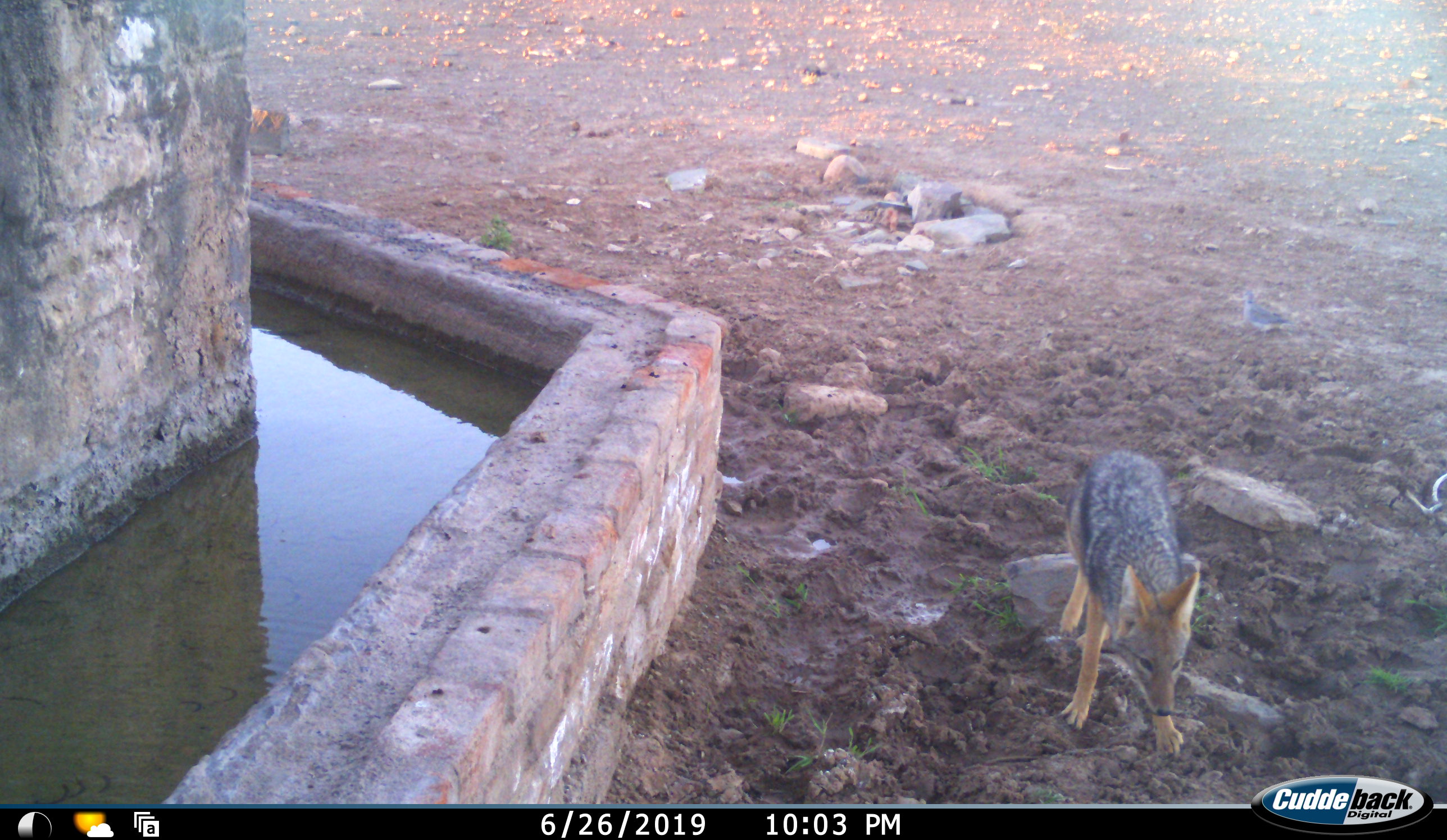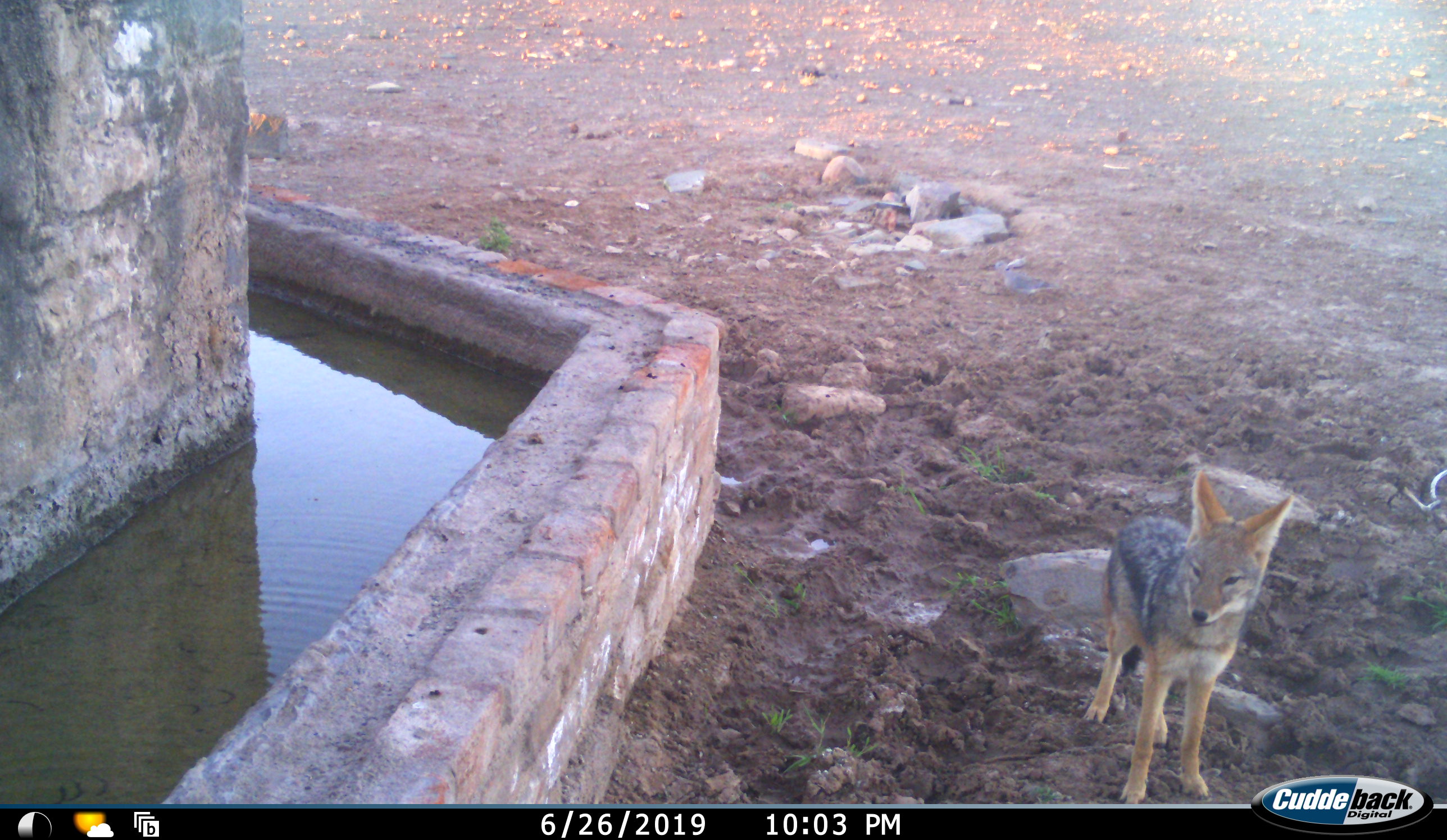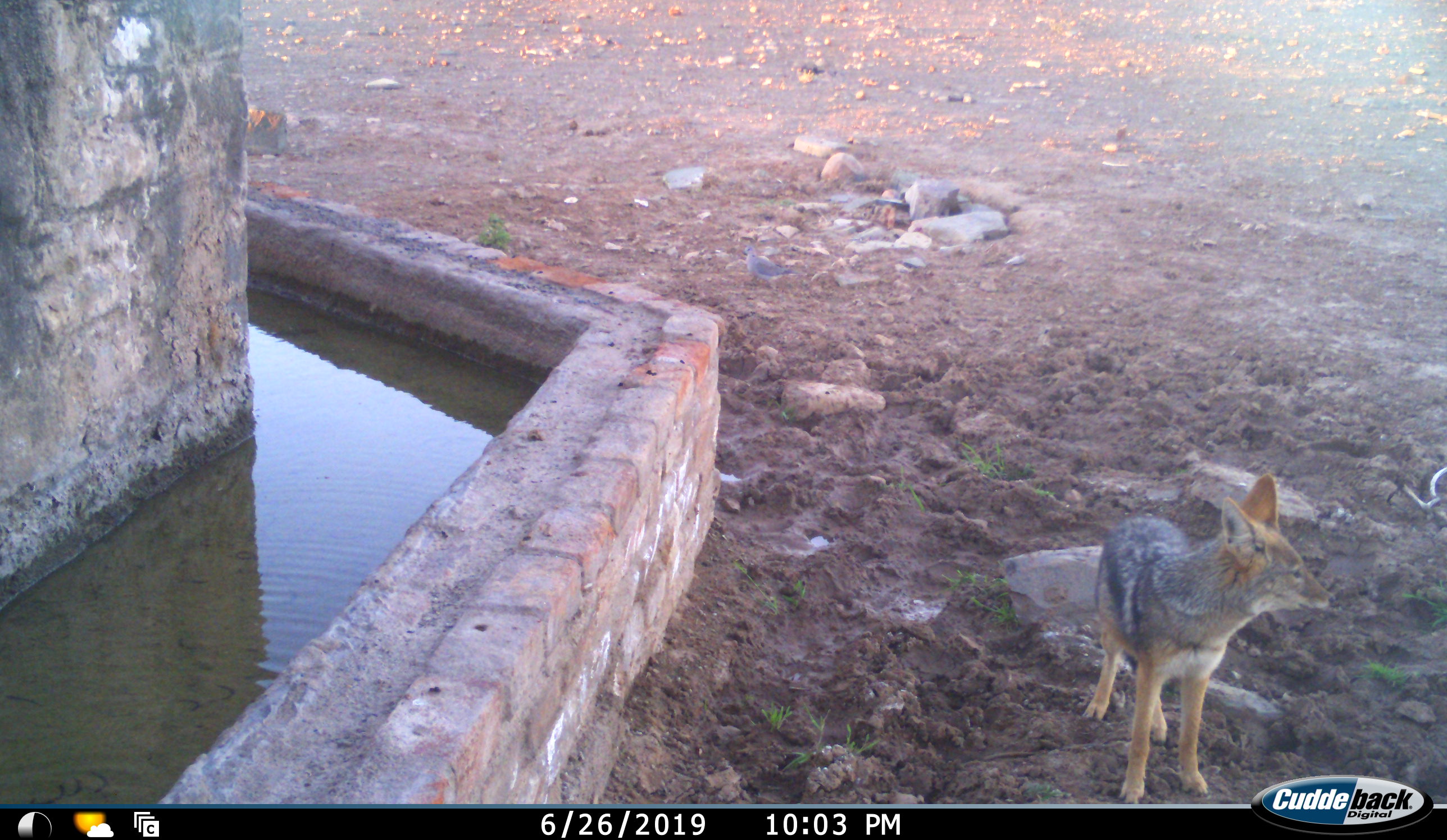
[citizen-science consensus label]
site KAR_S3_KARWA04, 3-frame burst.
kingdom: Animalia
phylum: Chordata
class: Mammalia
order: Carnivora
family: Canidae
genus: Lupulella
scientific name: Lupulella mesomelas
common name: black-backed jackal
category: jackalblackbacked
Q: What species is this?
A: Jackalblackbacked (black-backed jackal) (Lupulella mesomelas).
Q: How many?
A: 1.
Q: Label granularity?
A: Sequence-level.